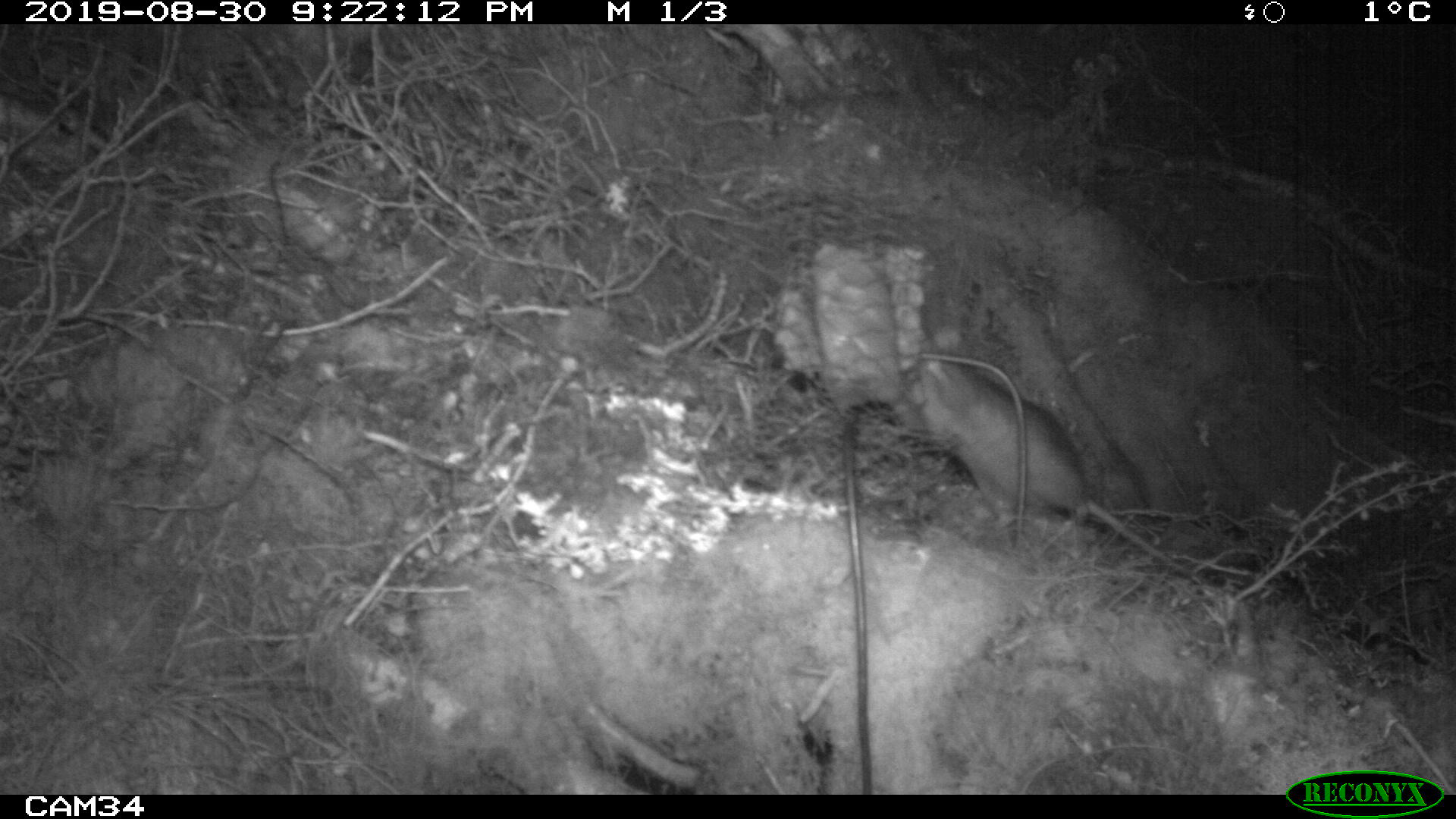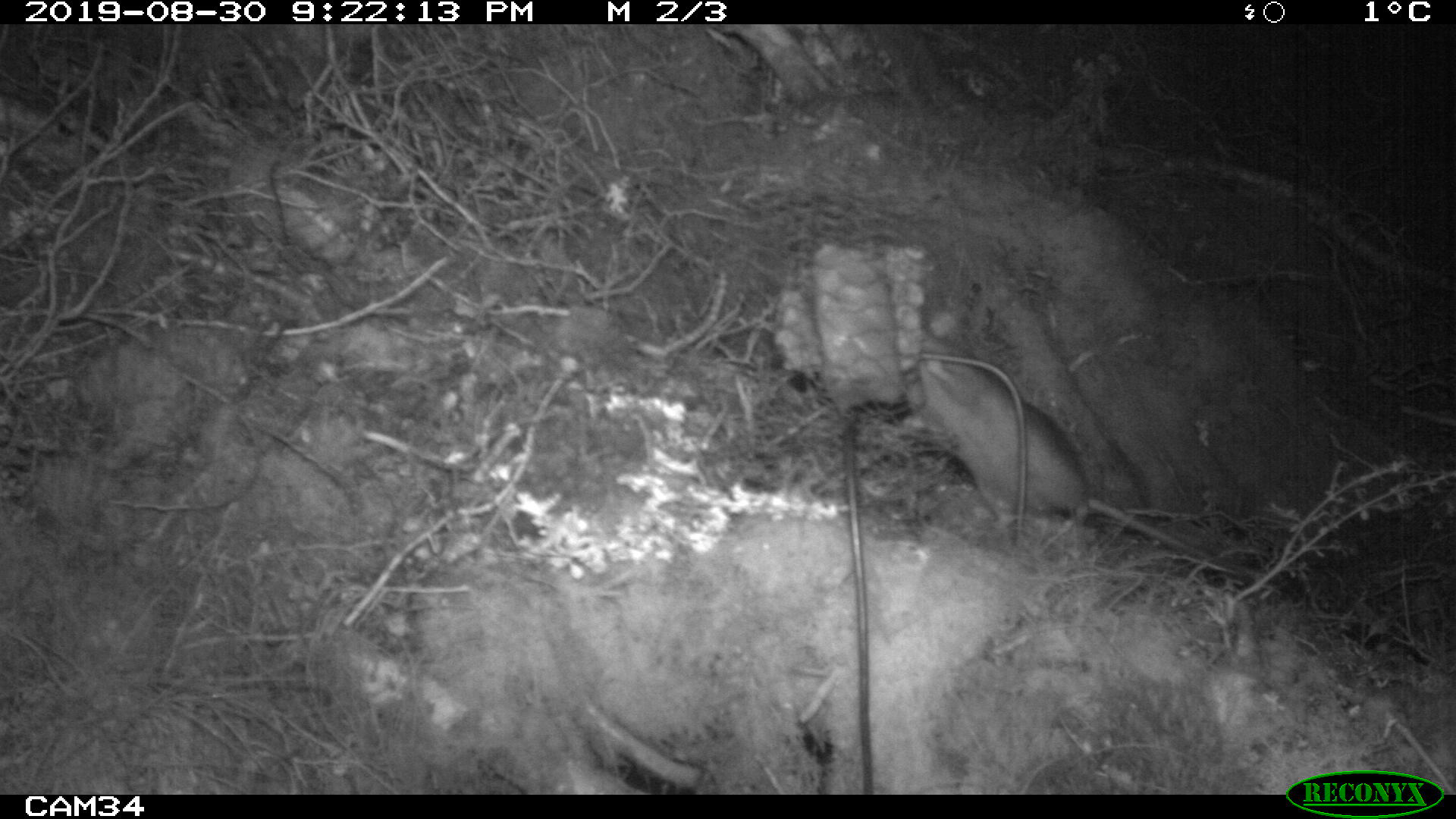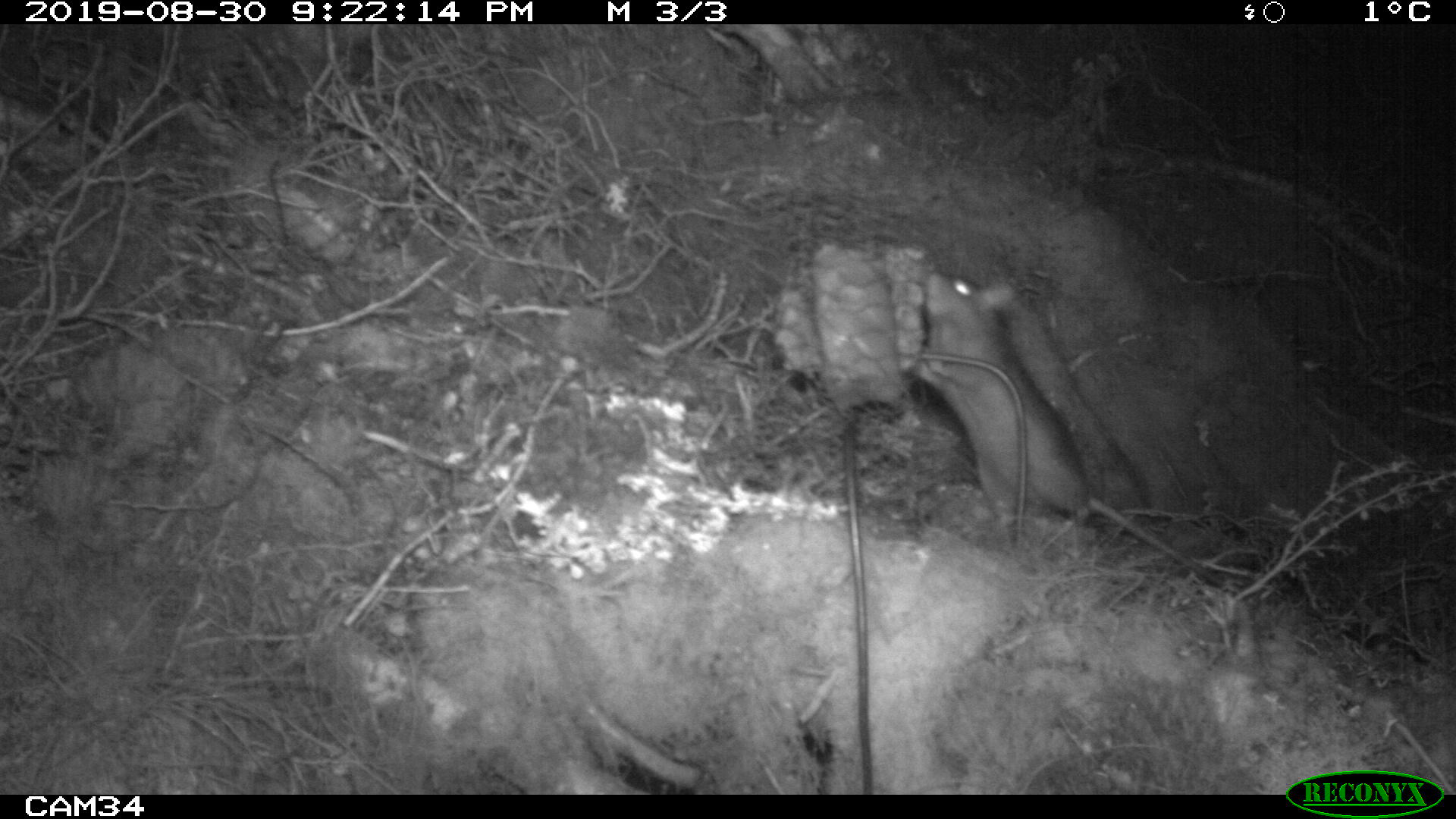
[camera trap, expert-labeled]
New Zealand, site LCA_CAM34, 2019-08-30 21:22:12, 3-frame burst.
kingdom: Animalia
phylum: Chordata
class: Mammalia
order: Rodentia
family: Muridae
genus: Rattus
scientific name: Rattus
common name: rat